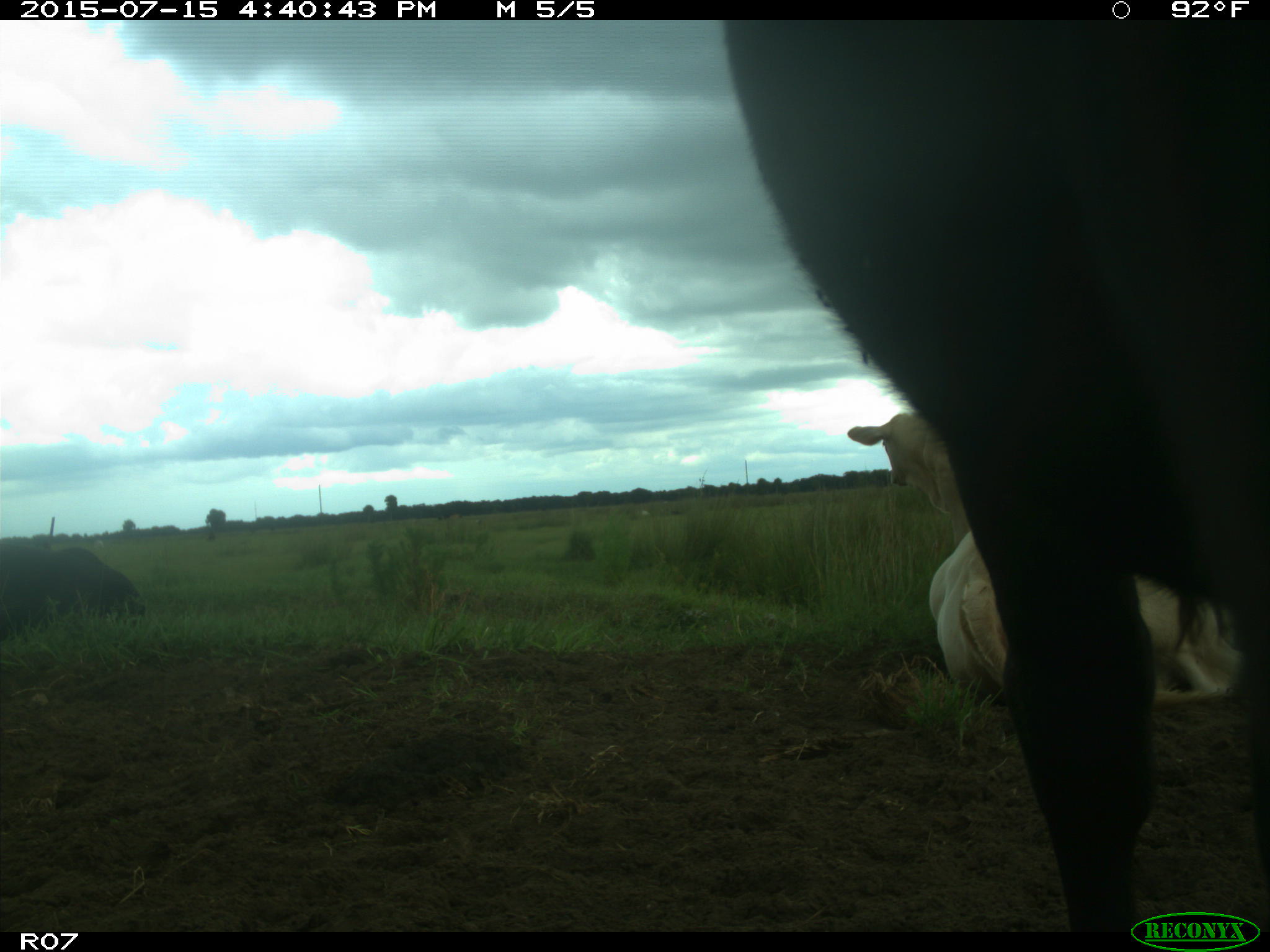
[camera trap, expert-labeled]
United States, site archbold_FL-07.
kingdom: Animalia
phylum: Chordata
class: Mammalia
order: Artiodactyla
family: Bovidae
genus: Bos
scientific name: Bos taurus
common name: domestic cow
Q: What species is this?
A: Bos taurus (domestic cow).